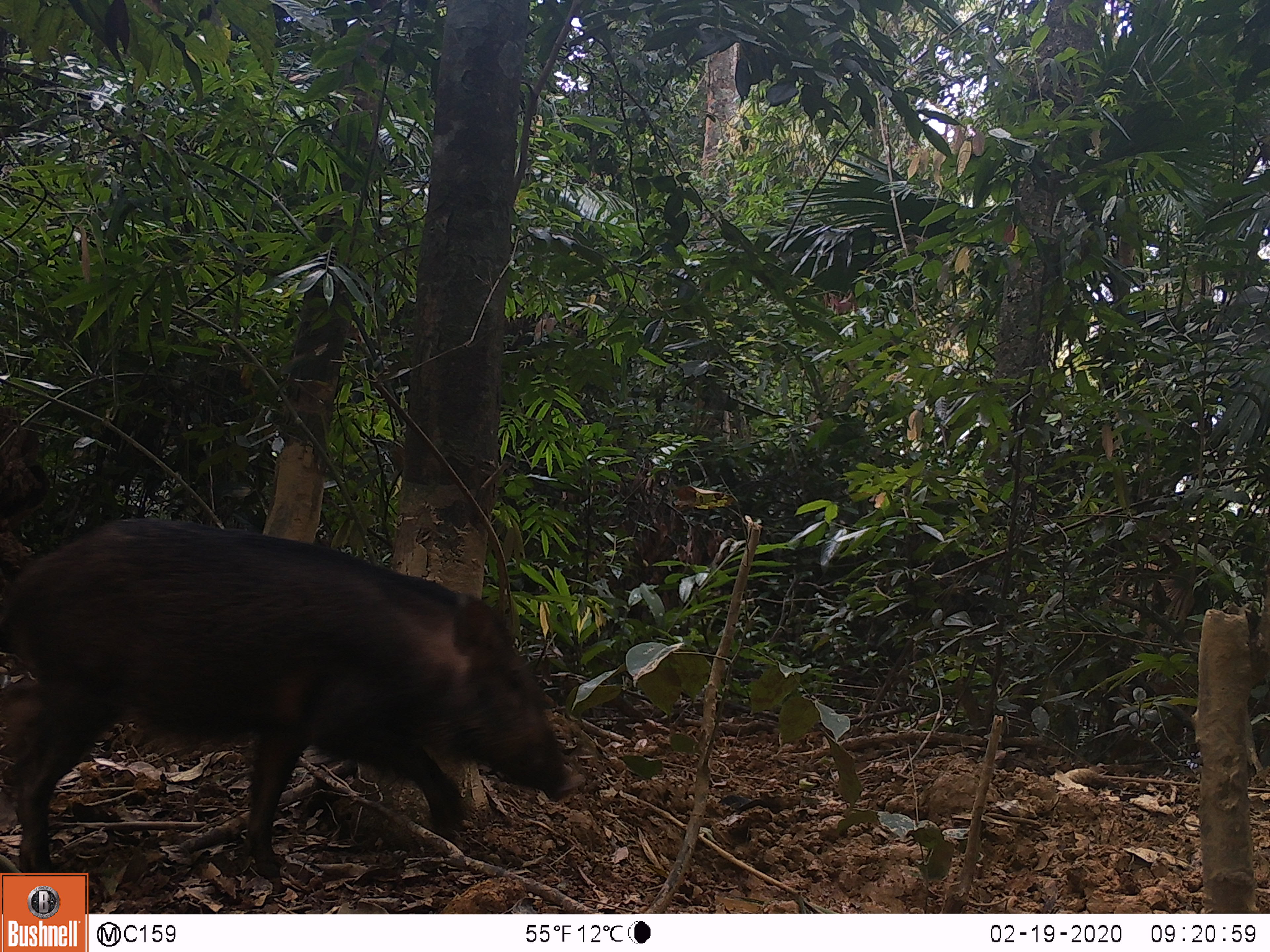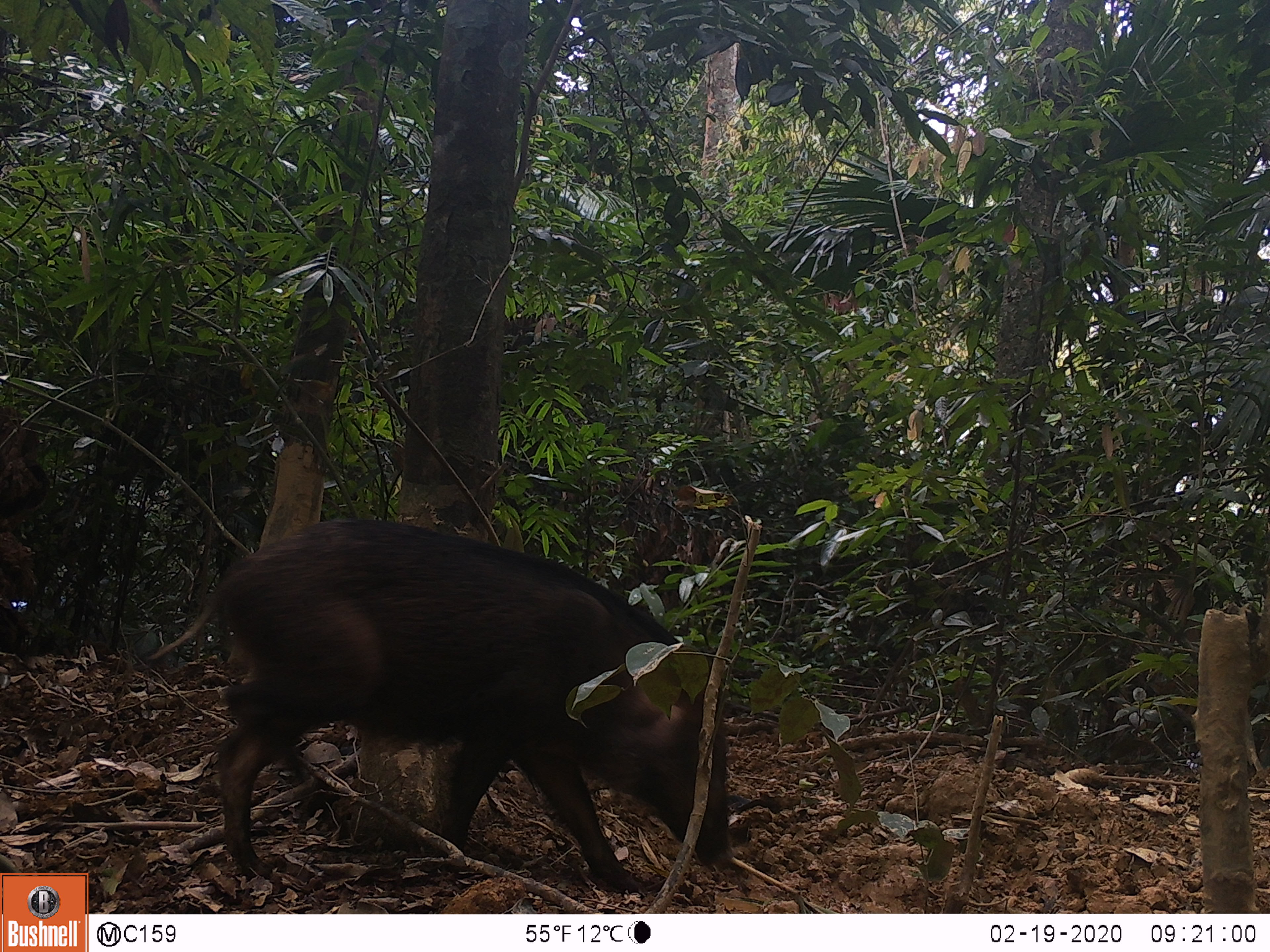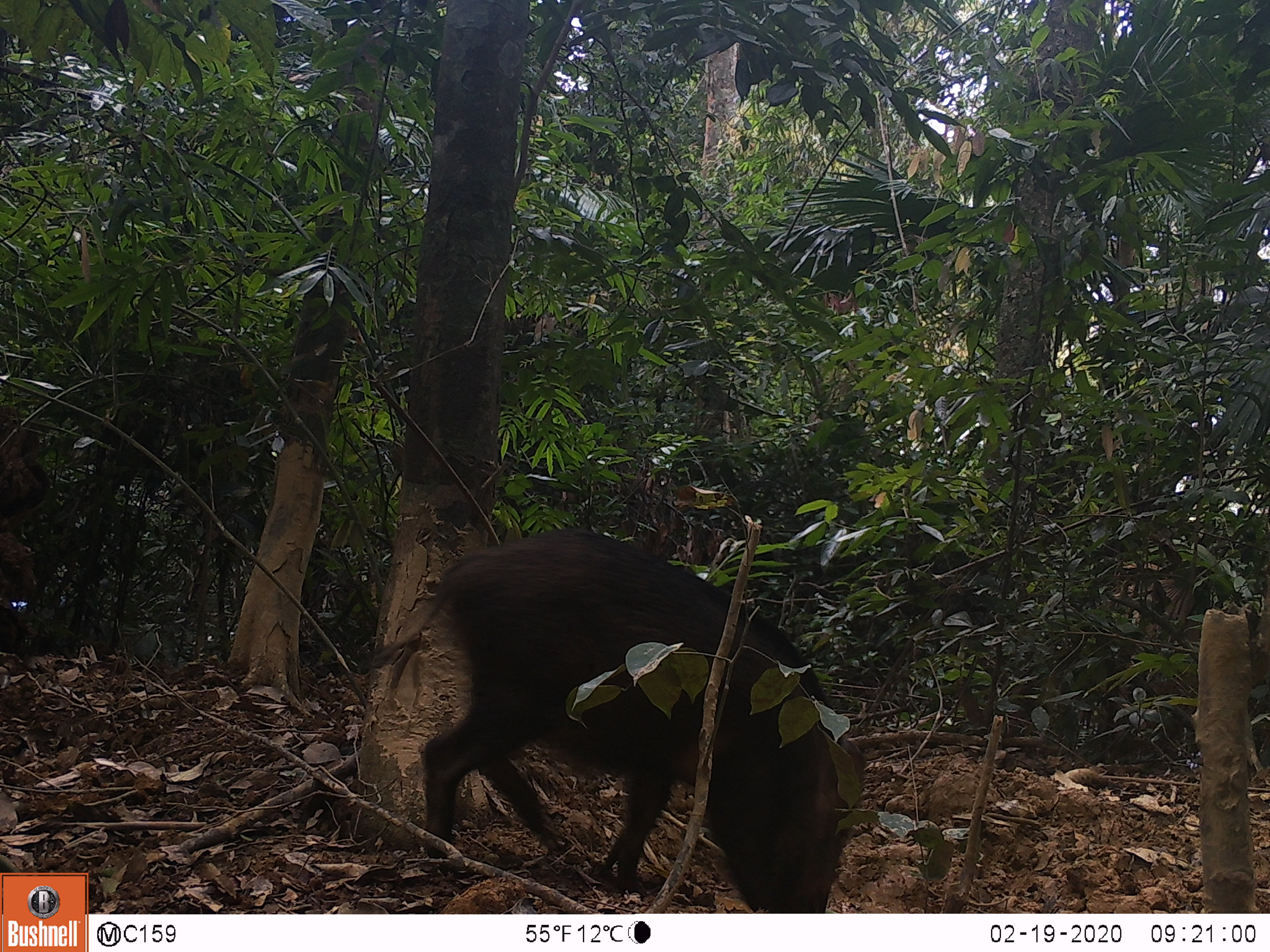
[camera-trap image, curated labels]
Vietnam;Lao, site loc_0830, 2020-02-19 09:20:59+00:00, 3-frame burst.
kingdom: Animalia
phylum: Chordata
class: Mammalia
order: Artiodactyla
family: Suidae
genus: Sus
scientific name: Sus scrofa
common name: eurasian wild pig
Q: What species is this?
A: Eurasian wild pig (Sus scrofa).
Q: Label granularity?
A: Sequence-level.